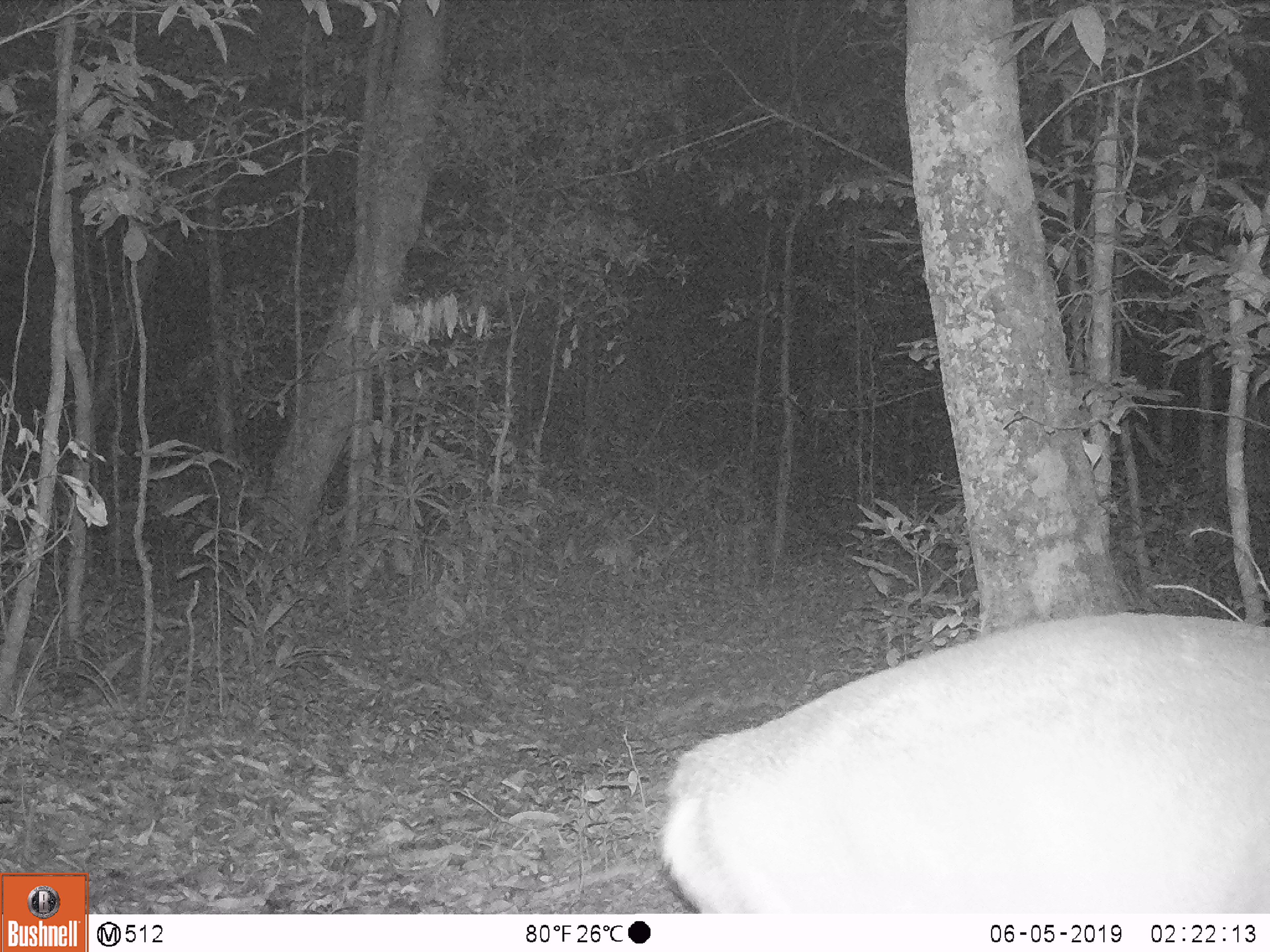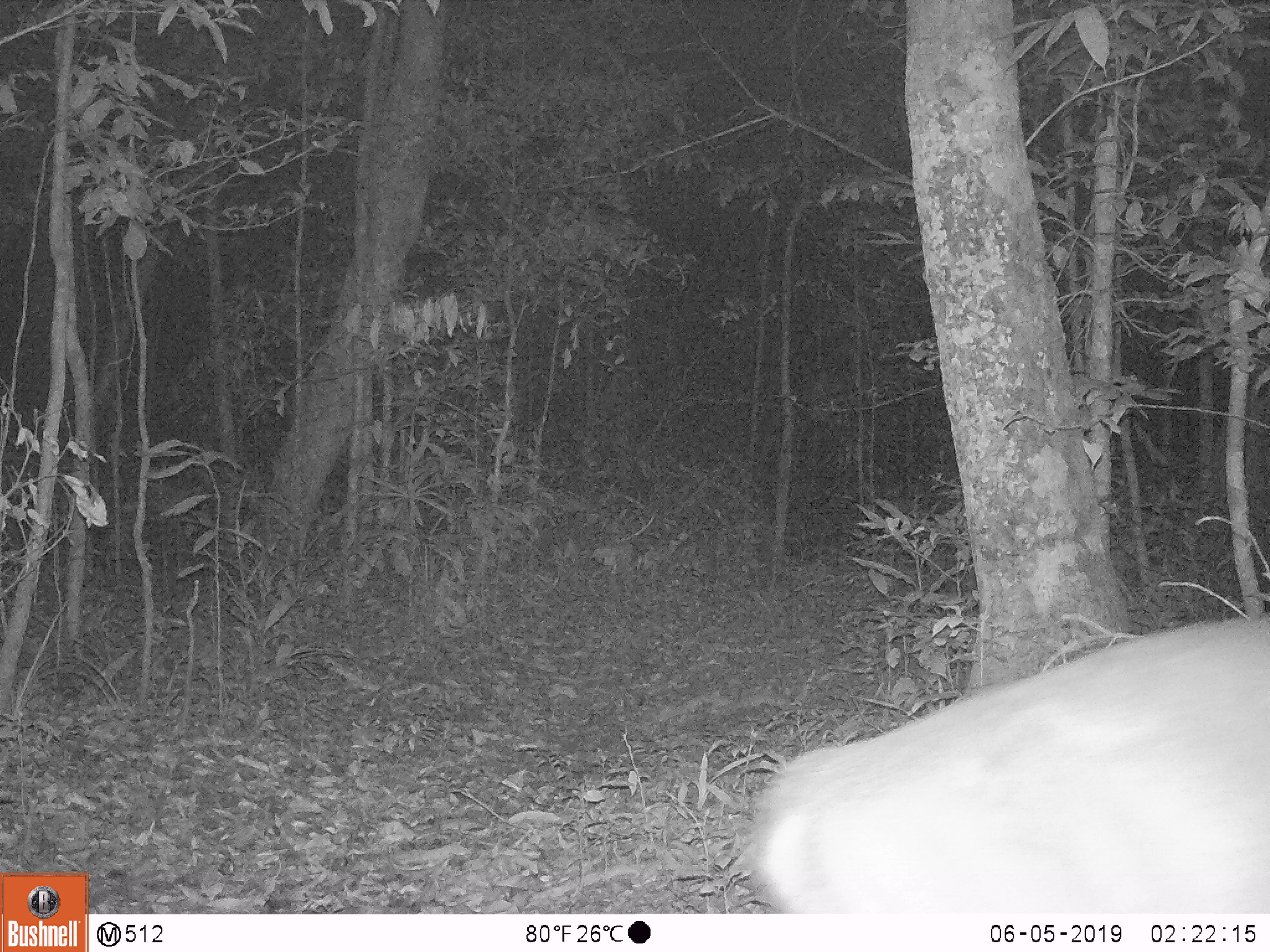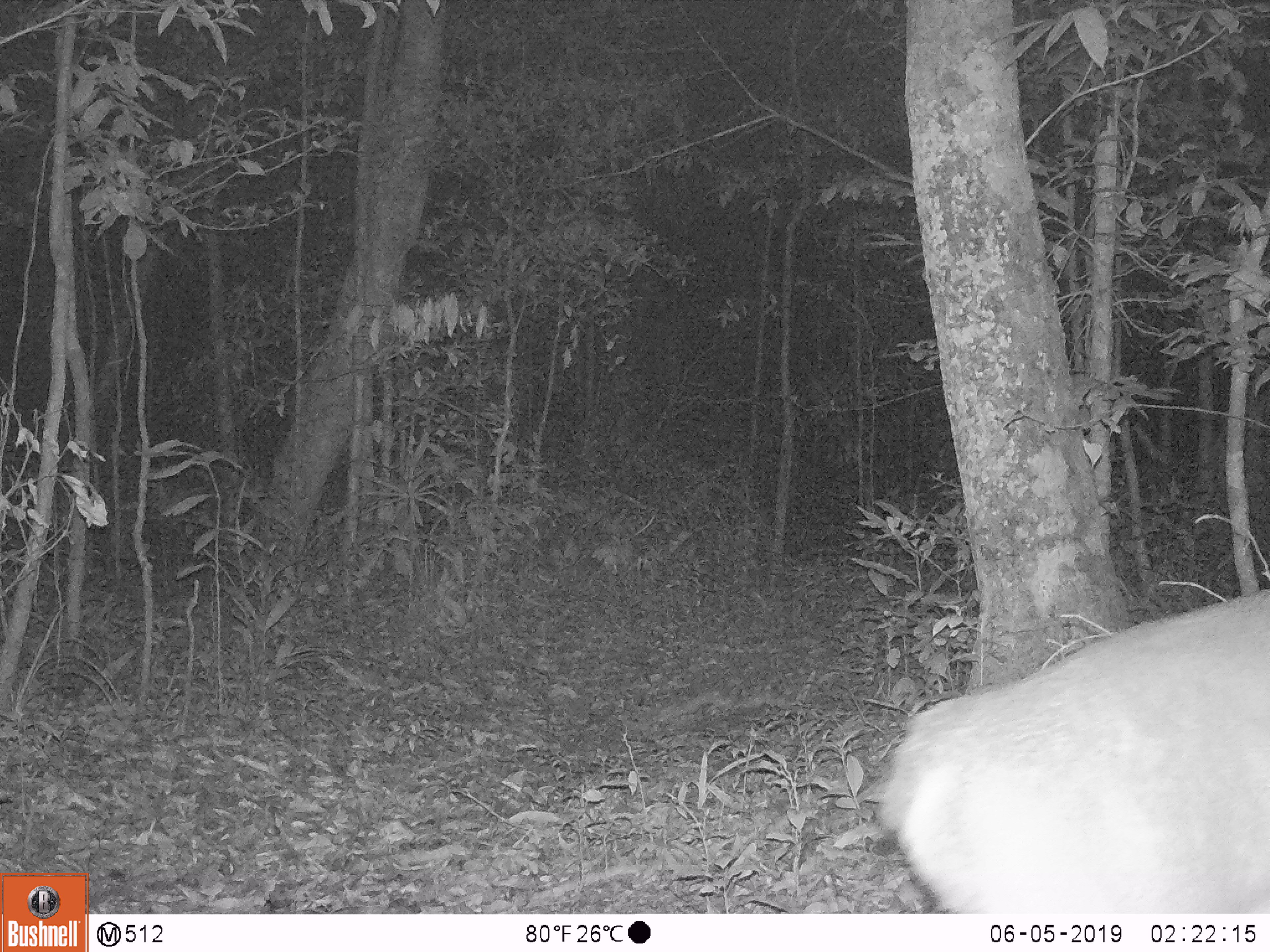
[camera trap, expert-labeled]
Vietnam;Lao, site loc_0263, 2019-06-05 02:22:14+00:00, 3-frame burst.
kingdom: Animalia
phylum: Chordata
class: Mammalia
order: Artiodactyla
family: Cervidae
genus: Muntiacus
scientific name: Muntiacus vuquangensis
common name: large-antlered muntjac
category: large antlered muntjac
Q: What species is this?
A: Large antlered muntjac (large-antlered muntjac) (Muntiacus vuquangensis).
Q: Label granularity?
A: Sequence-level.